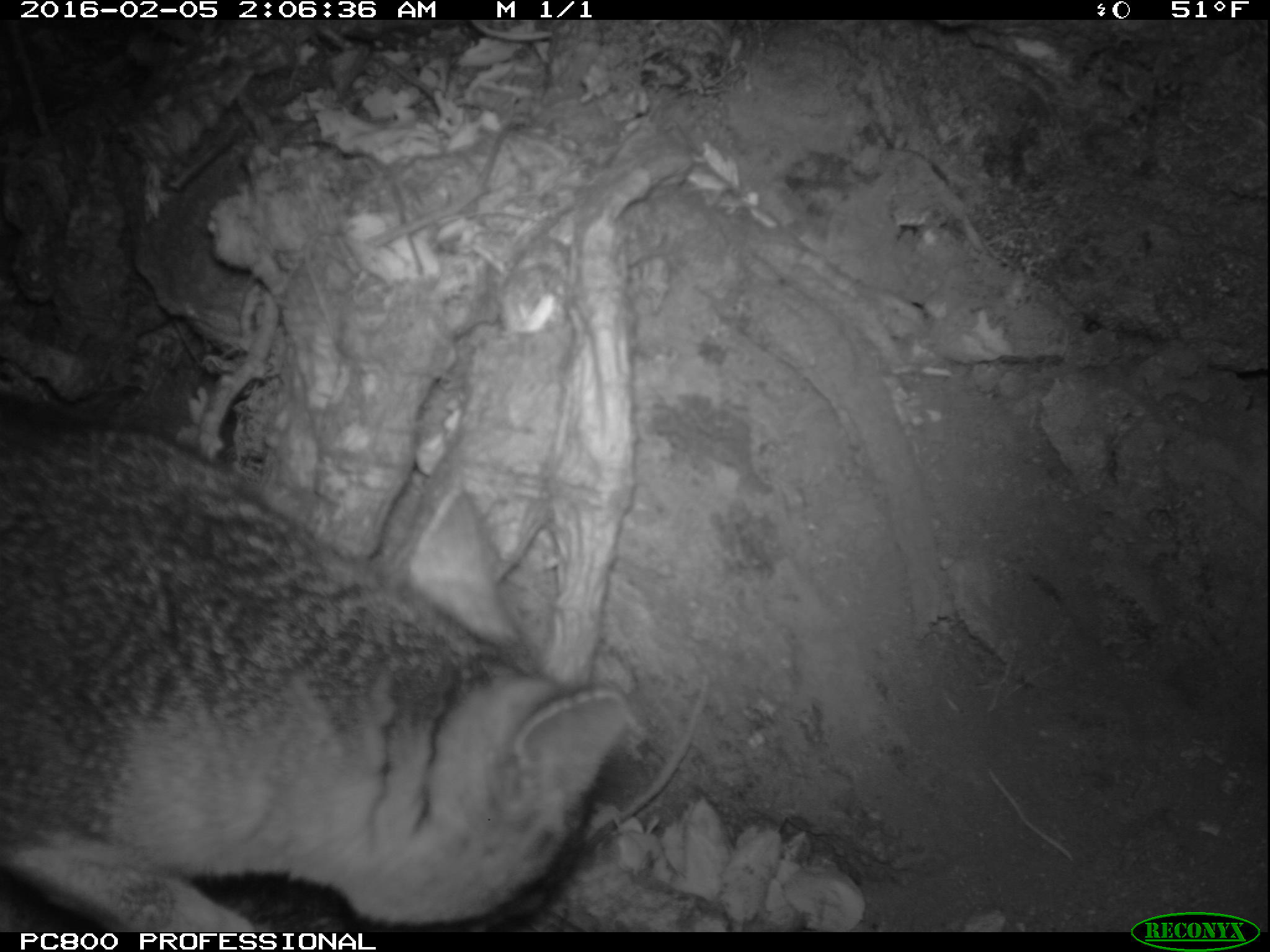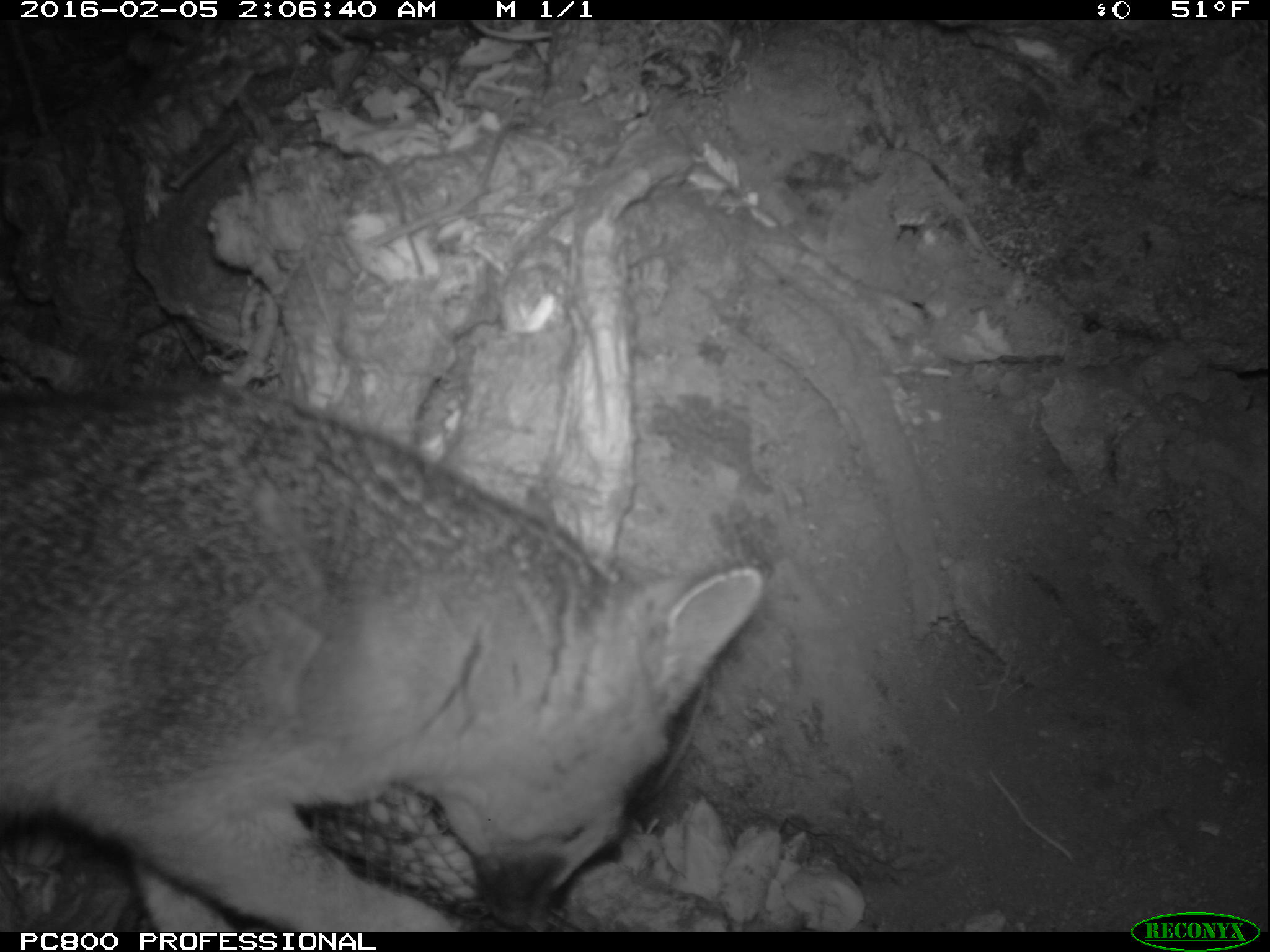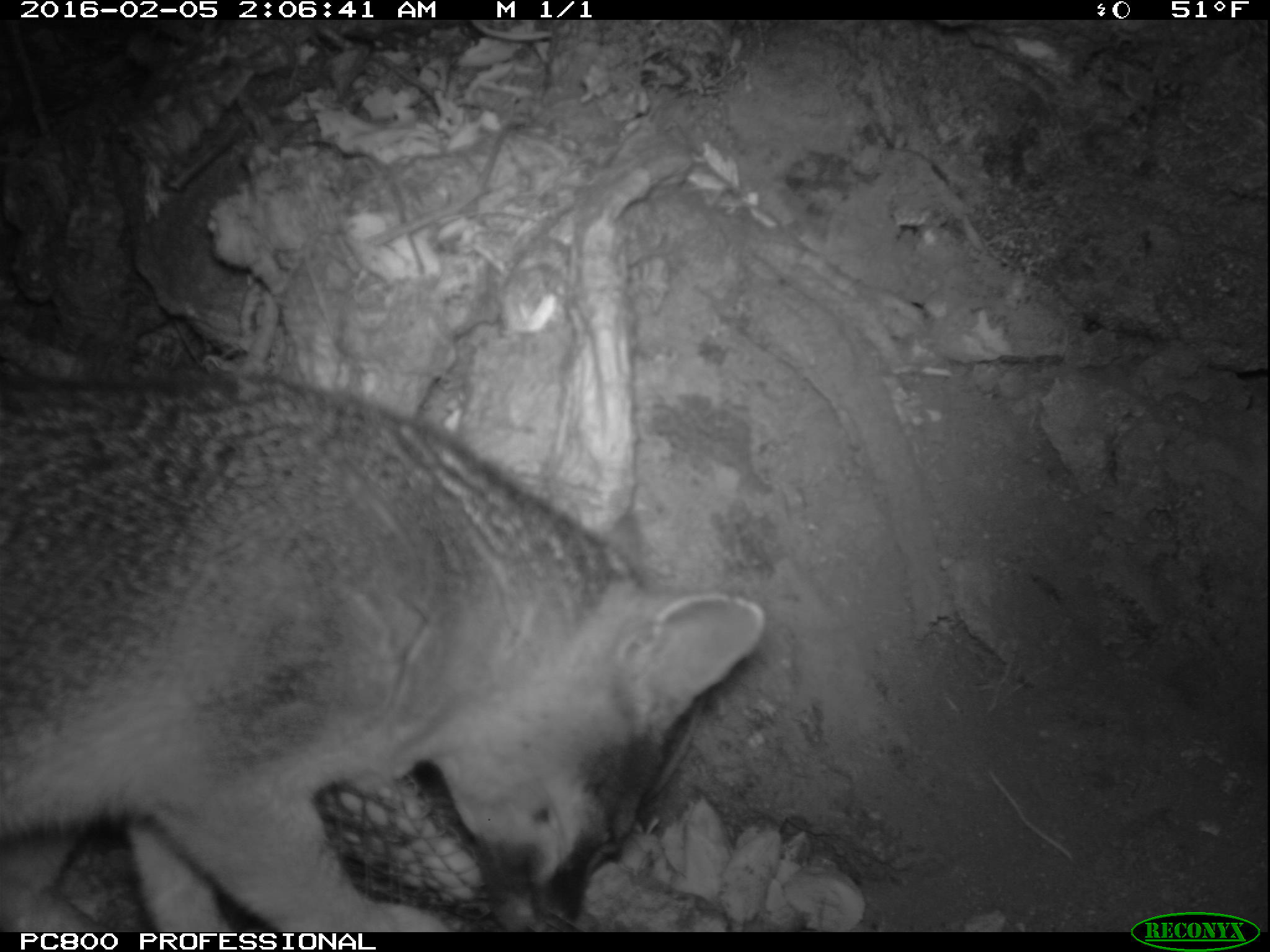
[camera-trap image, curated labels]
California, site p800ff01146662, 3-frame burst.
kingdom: Animalia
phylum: Chordata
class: Mammalia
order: Carnivora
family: Canidae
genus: Urocyon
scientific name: Urocyon littoralis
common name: island fox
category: fox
Fox (island fox) (Urocyon littoralis).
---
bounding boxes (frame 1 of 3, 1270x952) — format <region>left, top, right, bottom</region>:
fox: <region>0, 395, 629, 932</region>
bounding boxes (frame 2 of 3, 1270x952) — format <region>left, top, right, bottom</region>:
fox: <region>0, 373, 766, 930</region>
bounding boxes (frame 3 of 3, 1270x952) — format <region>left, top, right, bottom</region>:
fox: <region>0, 373, 764, 932</region>